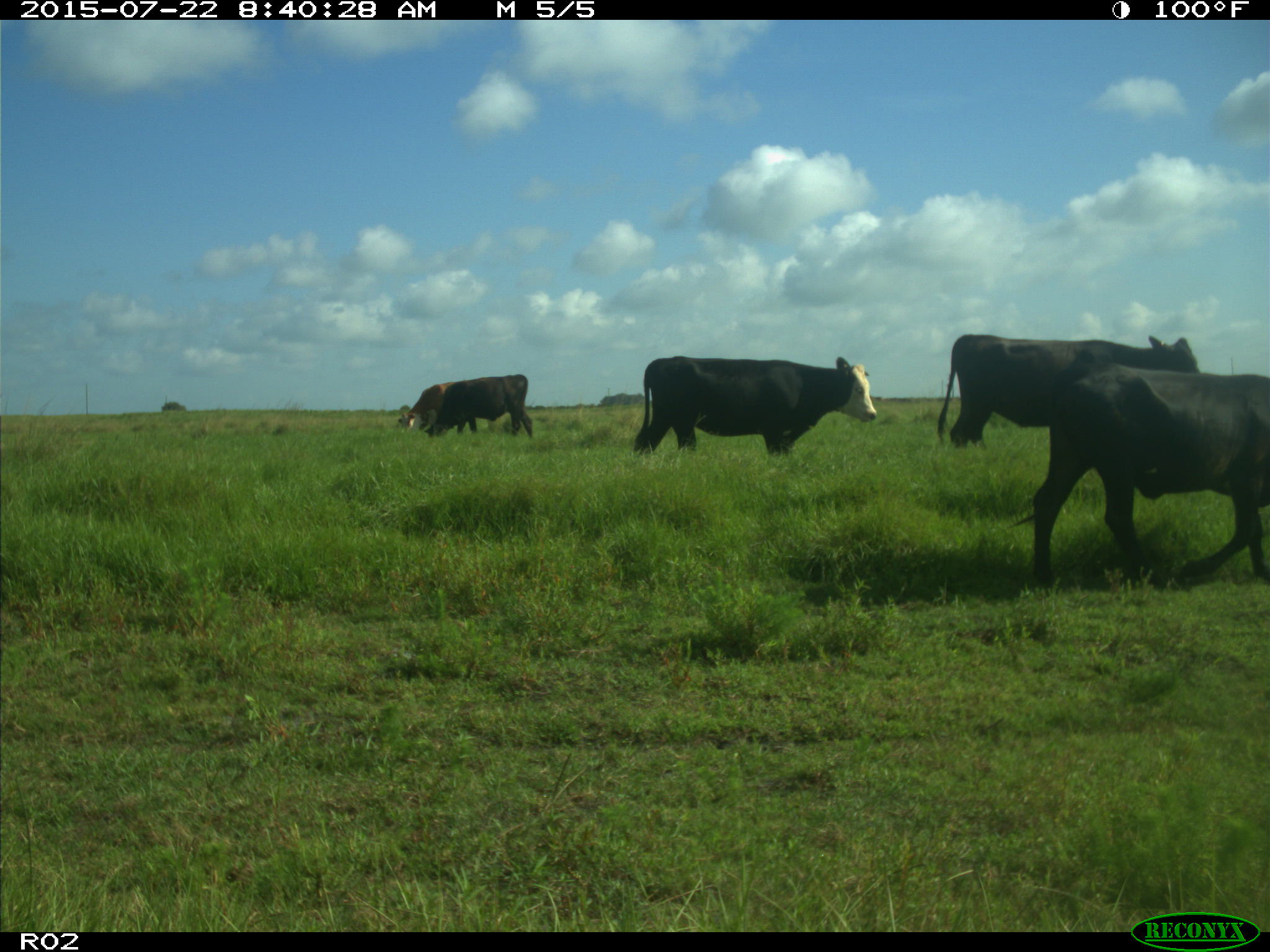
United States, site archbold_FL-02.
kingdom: Animalia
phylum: Chordata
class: Mammalia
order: Artiodactyla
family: Bovidae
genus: Bos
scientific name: Bos taurus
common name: domestic cow